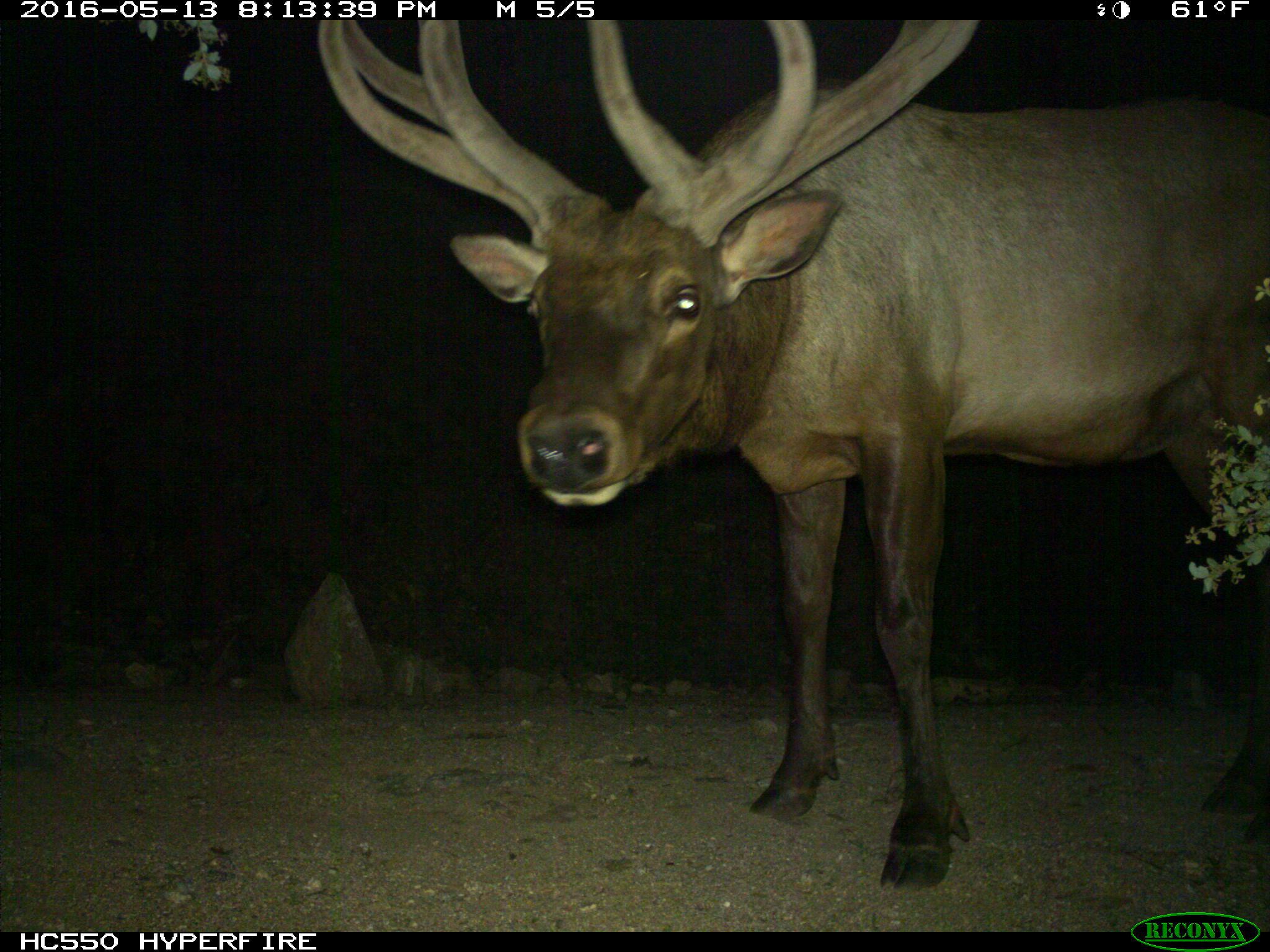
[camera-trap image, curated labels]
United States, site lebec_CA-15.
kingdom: Animalia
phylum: Chordata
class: Mammalia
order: Artiodactyla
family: Cervidae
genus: Cervus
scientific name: Cervus canadensis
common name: elk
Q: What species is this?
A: Cervus canadensis (elk).